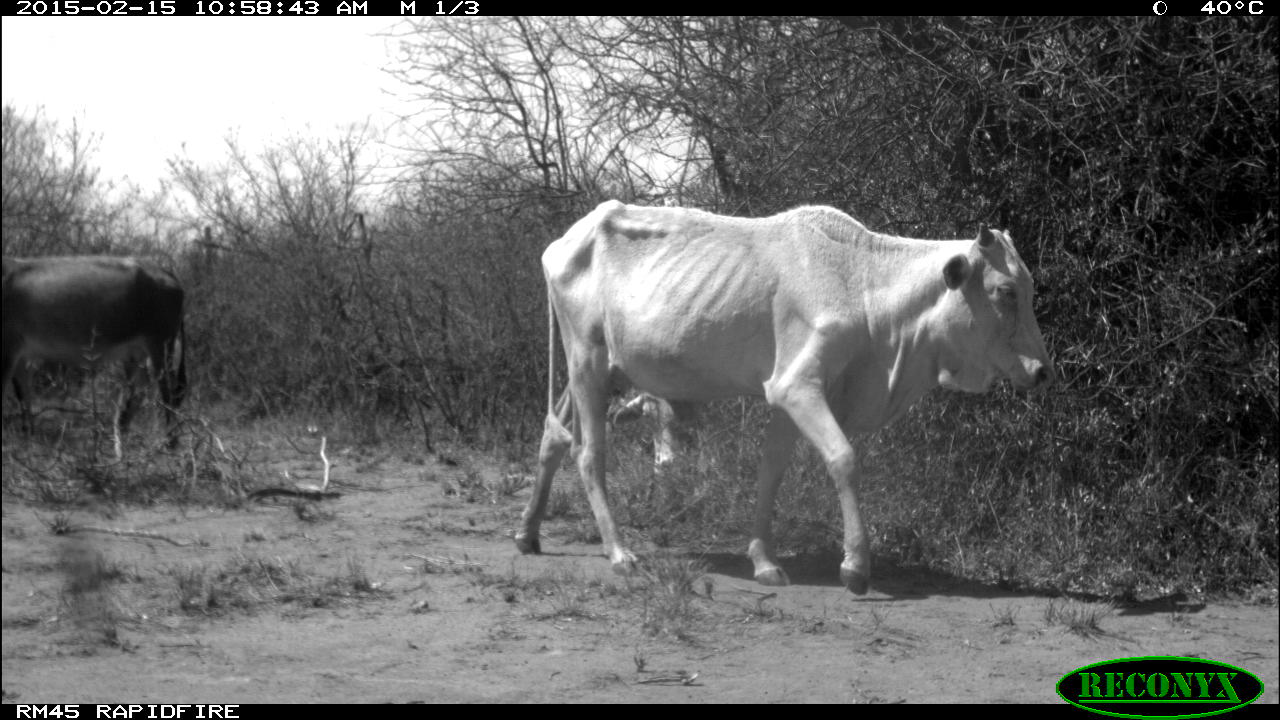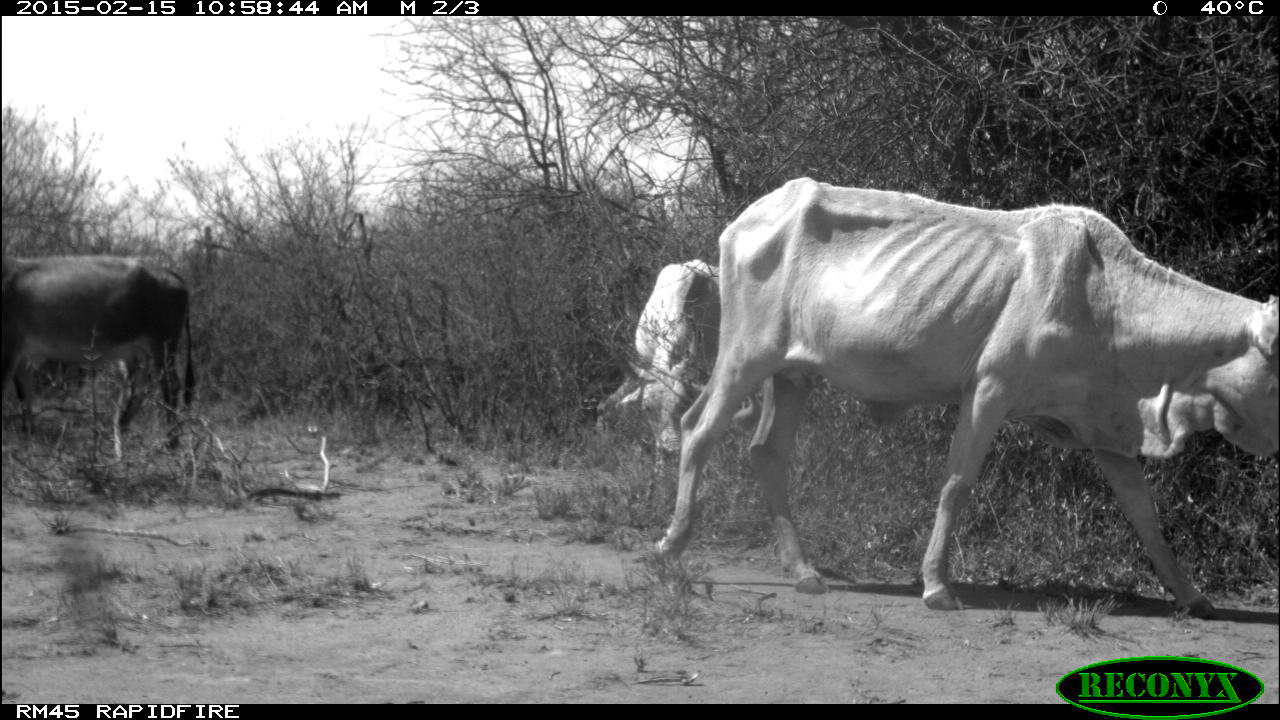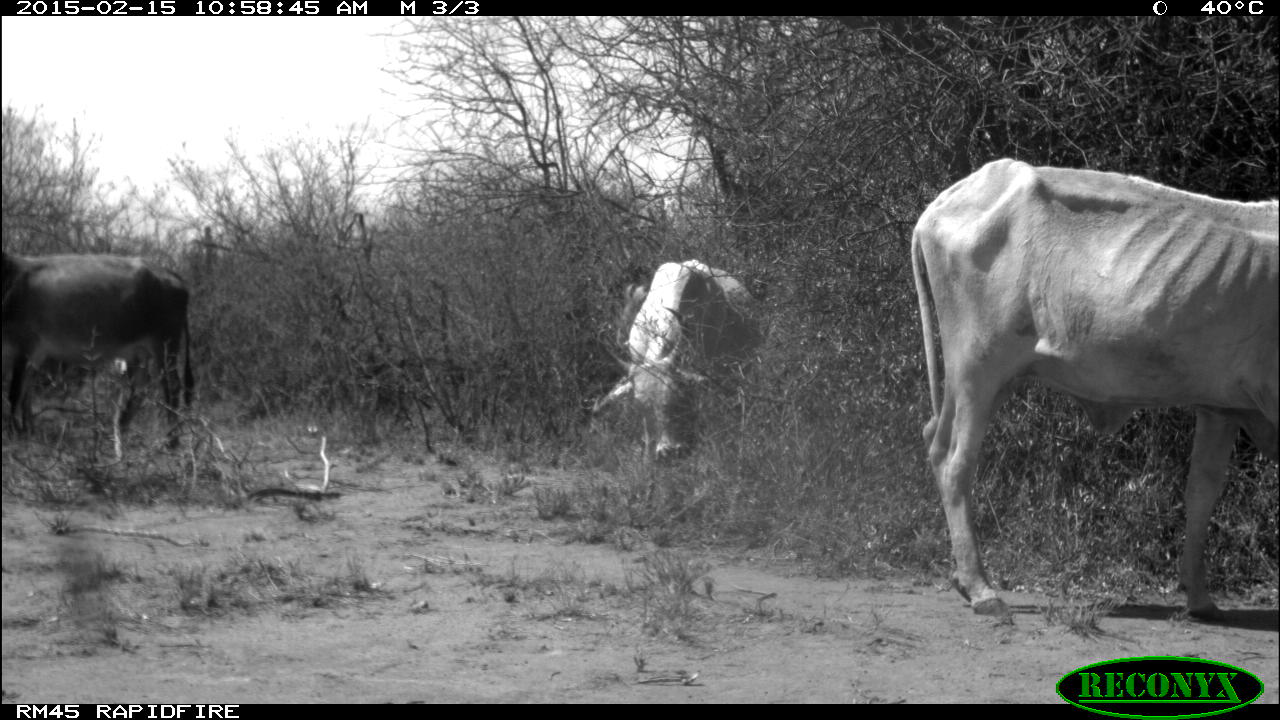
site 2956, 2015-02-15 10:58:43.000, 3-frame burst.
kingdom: Animalia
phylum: Chordata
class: Mammalia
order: Artiodactyla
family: Bovidae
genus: Bos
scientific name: Bos taurus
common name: domestic cattle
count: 4